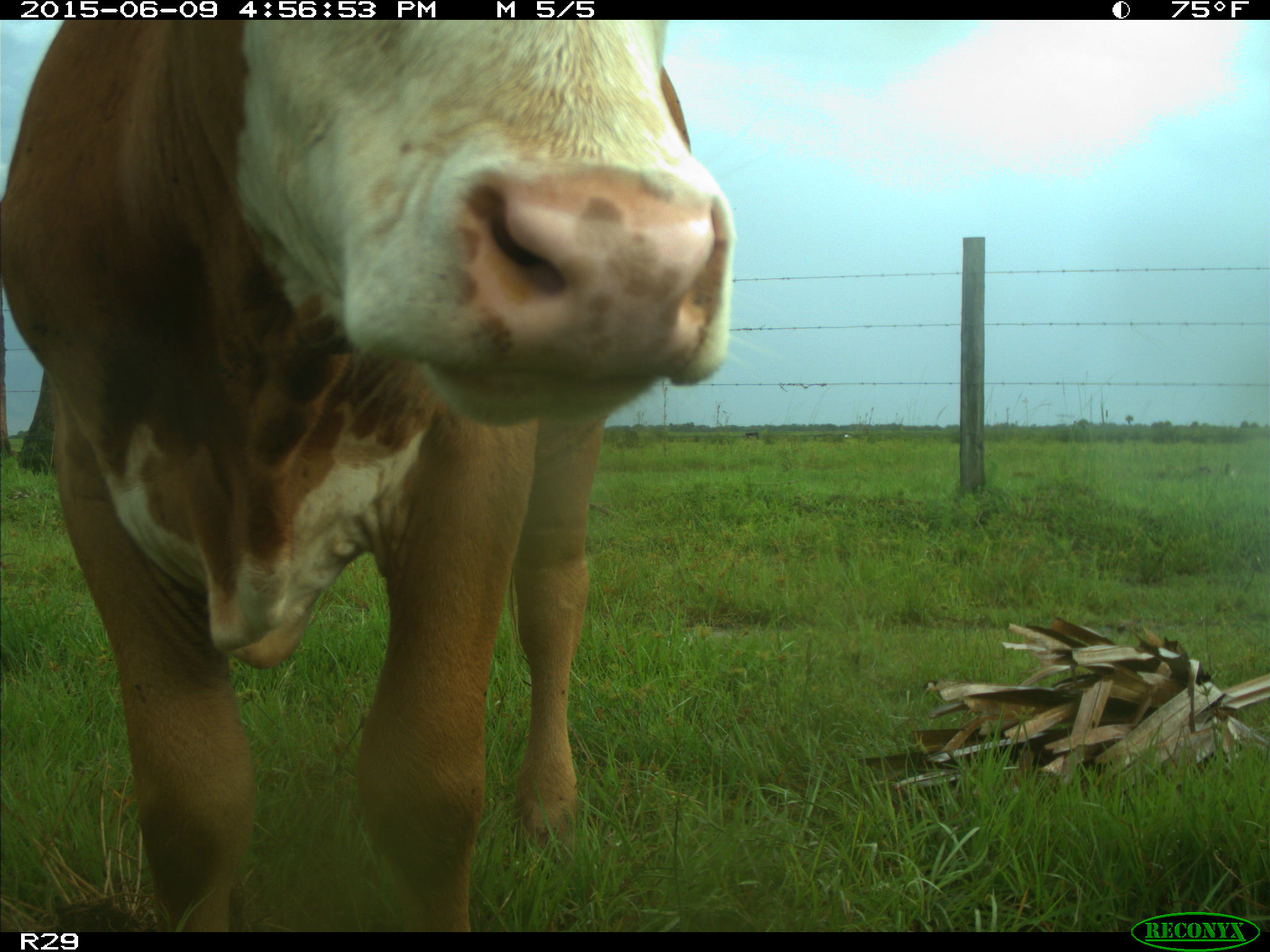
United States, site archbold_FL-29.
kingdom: Animalia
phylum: Chordata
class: Mammalia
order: Artiodactyla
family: Bovidae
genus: Bos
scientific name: Bos taurus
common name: domestic cow